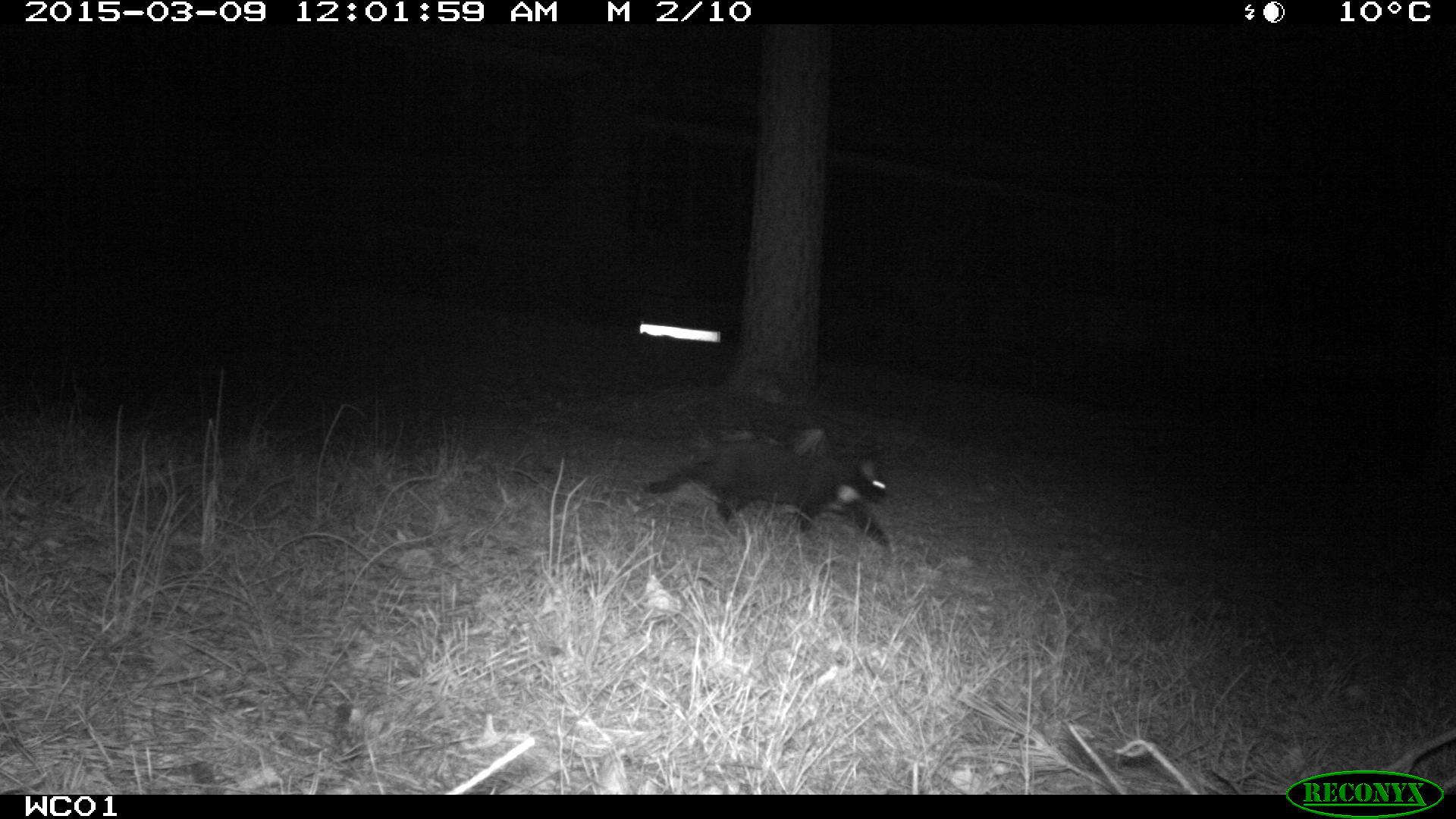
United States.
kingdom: Animalia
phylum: Chordata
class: Mammalia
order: Carnivora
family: Felidae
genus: Felis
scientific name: Felis catus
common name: domestic cat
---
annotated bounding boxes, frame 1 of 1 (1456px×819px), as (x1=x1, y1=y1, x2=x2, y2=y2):
Domestic Cat: (x1=646, y1=439, x2=902, y2=547)